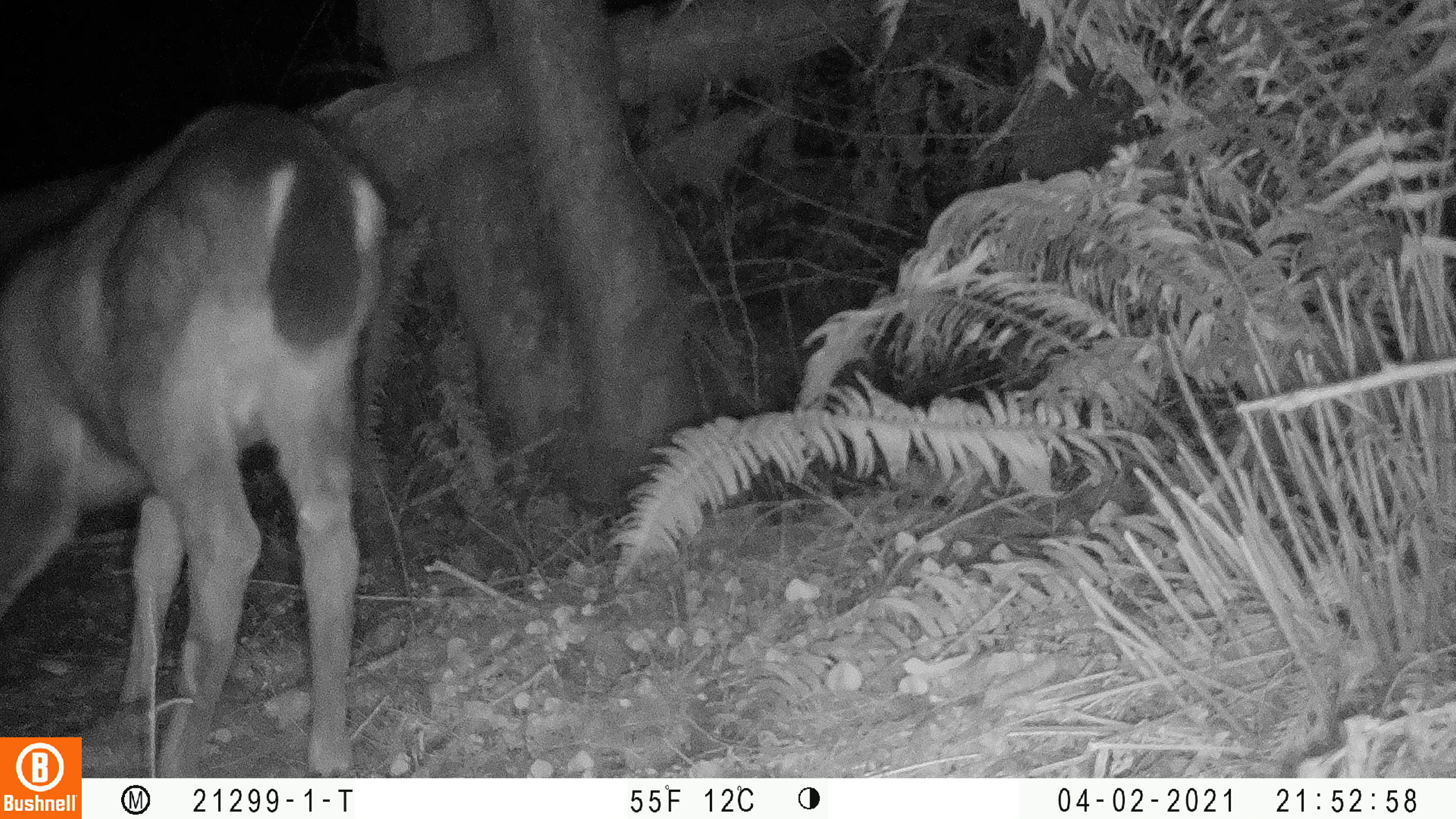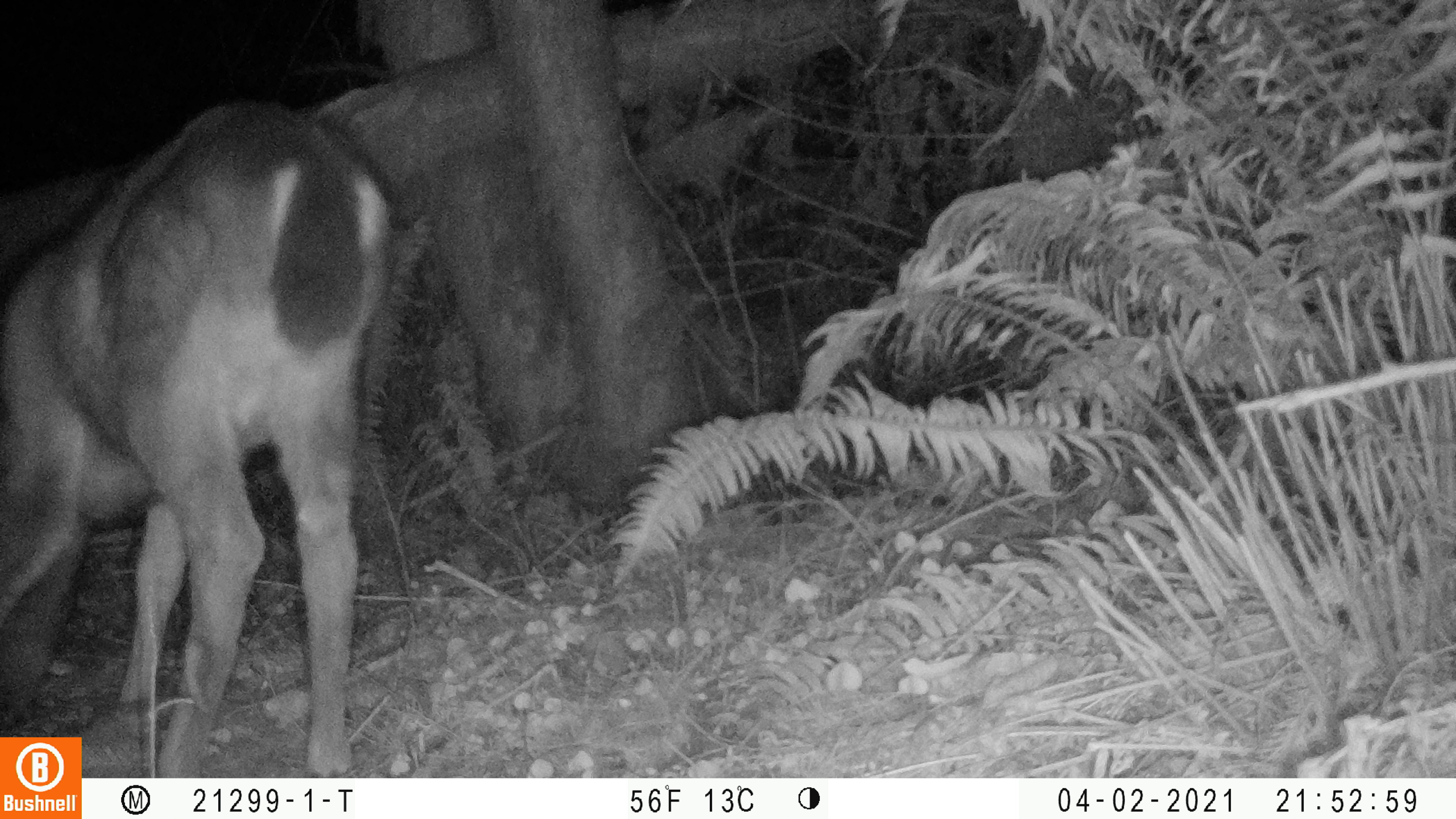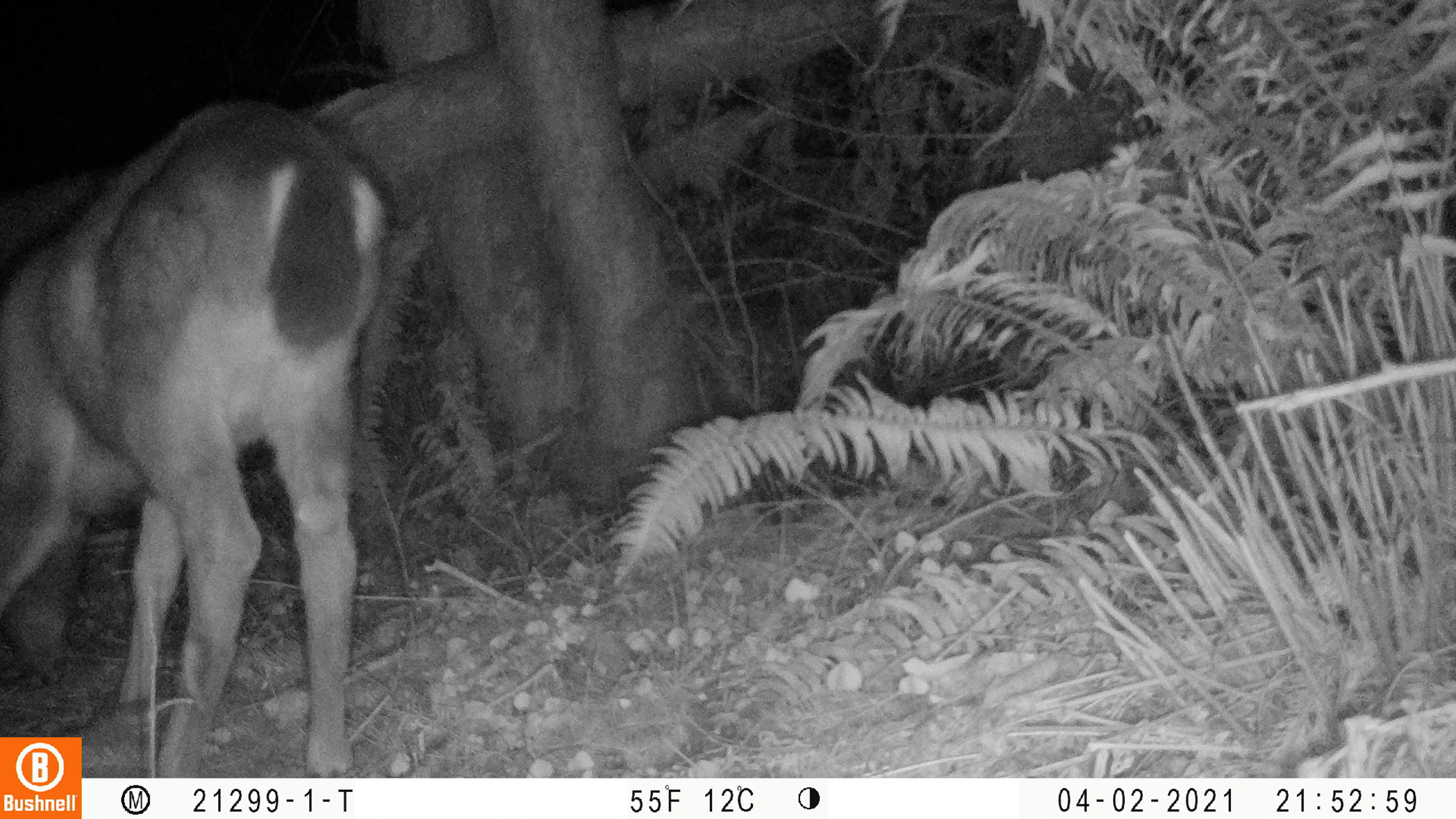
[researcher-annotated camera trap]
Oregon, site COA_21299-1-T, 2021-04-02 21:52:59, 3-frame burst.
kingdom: Animalia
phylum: Chordata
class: Mammalia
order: Artiodactyla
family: Cervidae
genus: Odocoileus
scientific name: Odocoileus hemionus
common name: black-tailed deer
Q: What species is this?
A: Black-tailed deer (Odocoileus hemionus).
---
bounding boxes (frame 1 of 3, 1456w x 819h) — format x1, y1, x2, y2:
black-tailed deer: 4, 111, 390, 724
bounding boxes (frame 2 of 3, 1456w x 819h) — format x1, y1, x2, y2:
black-tailed deer: 6, 98, 403, 726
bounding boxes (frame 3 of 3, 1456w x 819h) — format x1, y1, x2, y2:
black-tailed deer: 3, 93, 396, 724